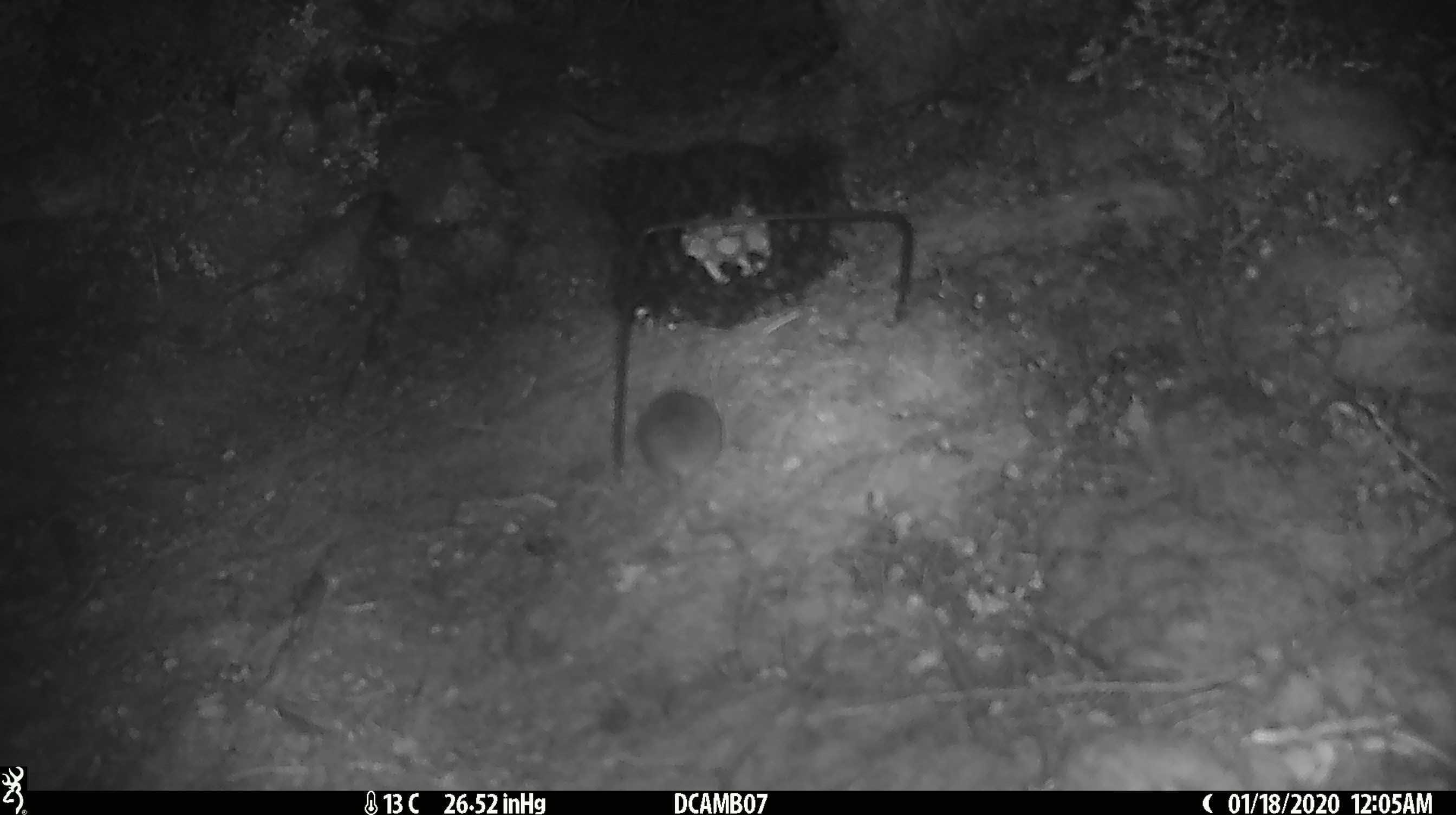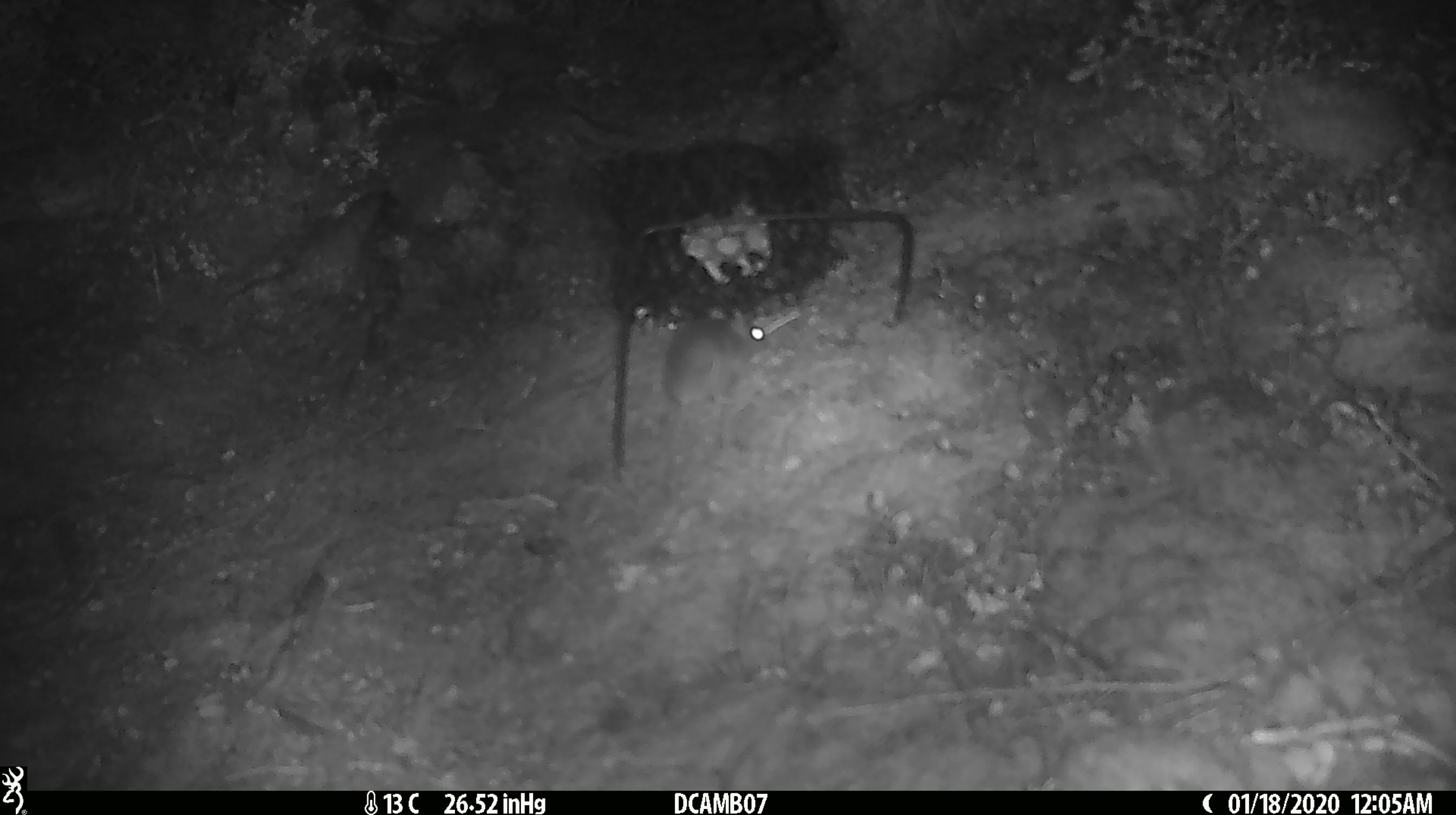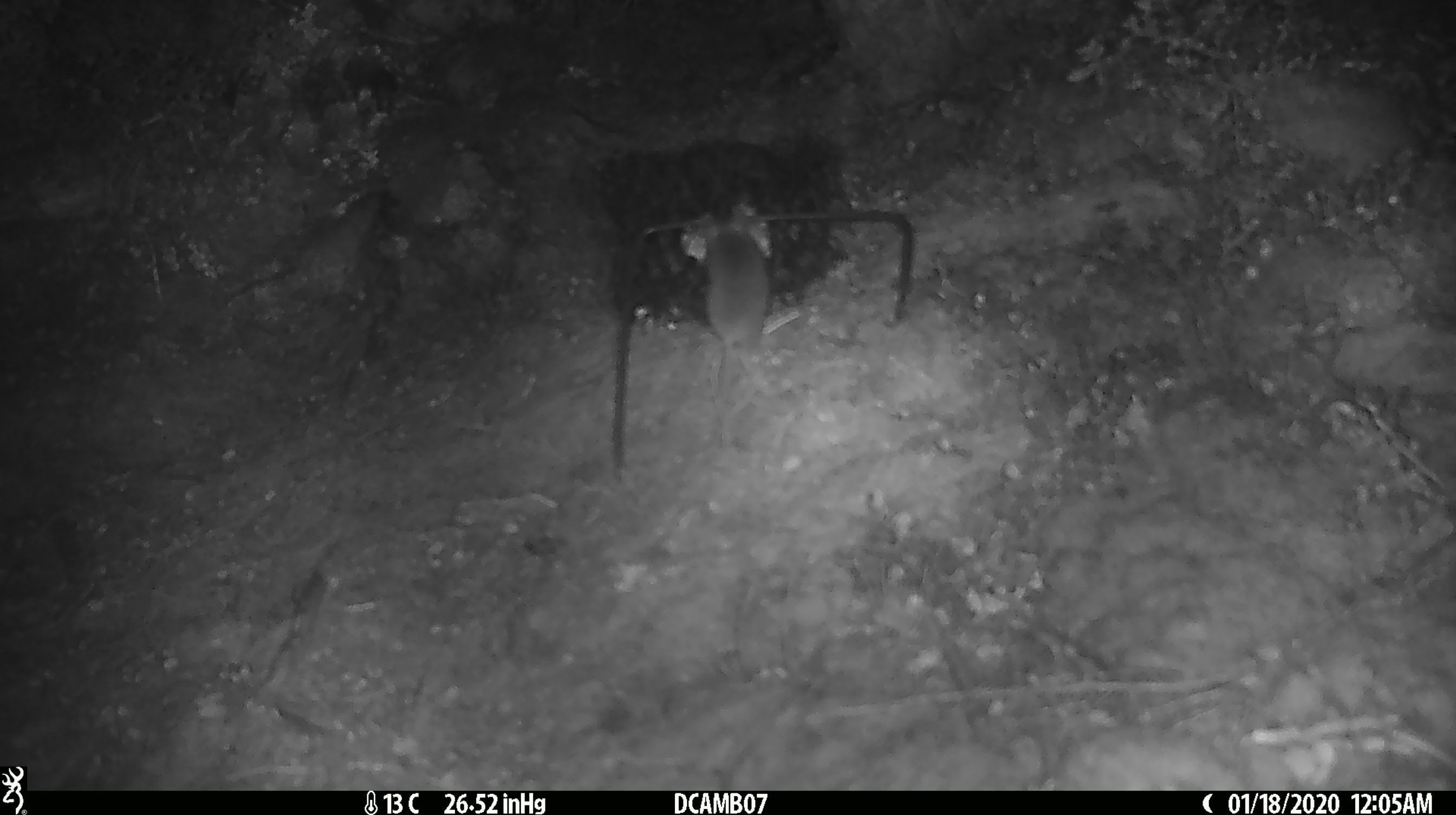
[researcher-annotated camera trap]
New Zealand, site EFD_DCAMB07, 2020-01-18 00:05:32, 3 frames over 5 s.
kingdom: Animalia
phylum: Chordata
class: Mammalia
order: Rodentia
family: Muridae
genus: Mus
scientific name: Mus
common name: mouse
Mouse (Mus).